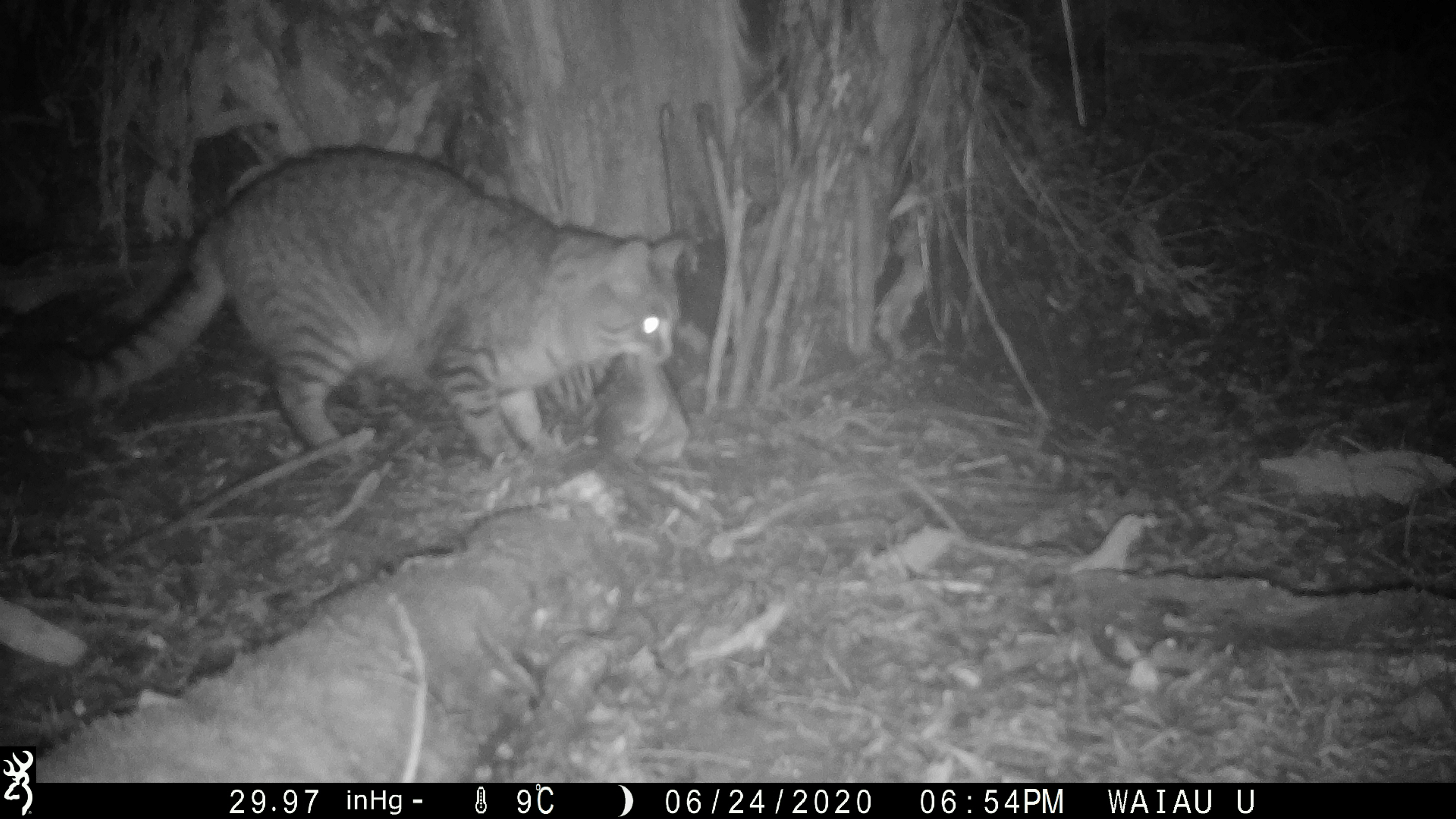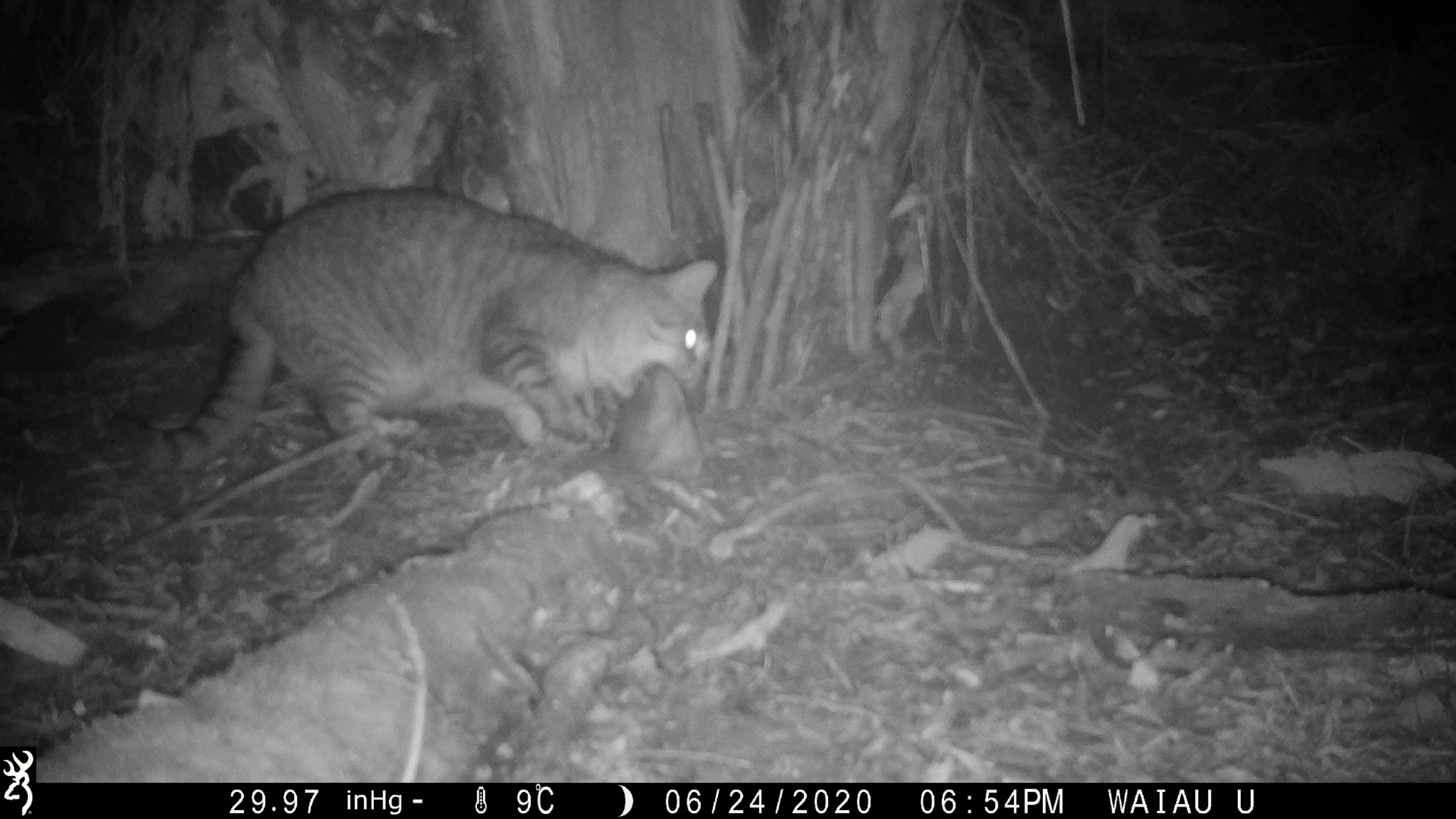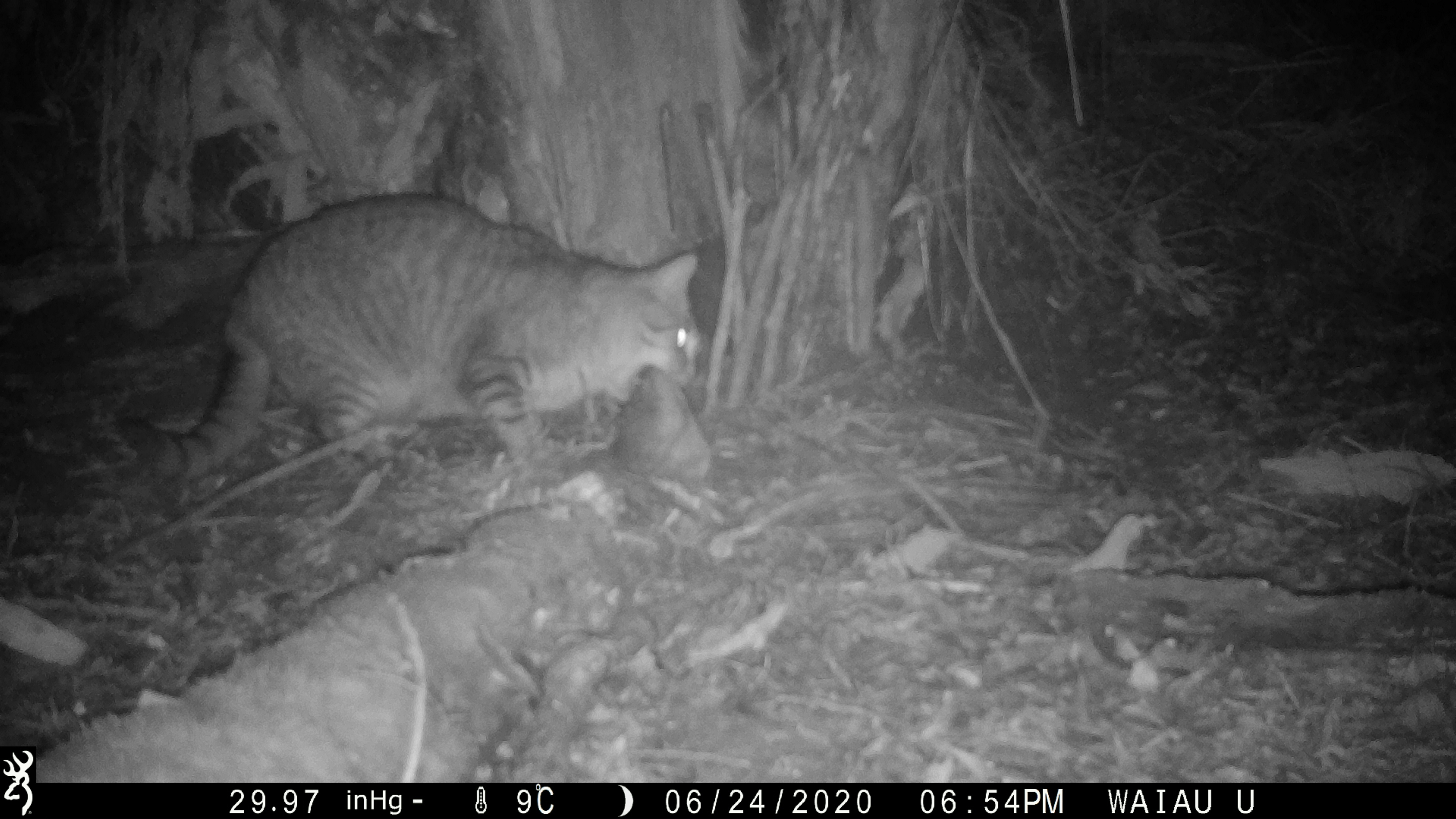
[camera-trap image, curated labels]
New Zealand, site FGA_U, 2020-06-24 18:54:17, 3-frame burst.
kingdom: Animalia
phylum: Chordata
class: Mammalia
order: Carnivora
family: Felidae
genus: Felis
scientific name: Felis catus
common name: domestic cat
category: cat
Cat (domestic cat) (Felis catus).